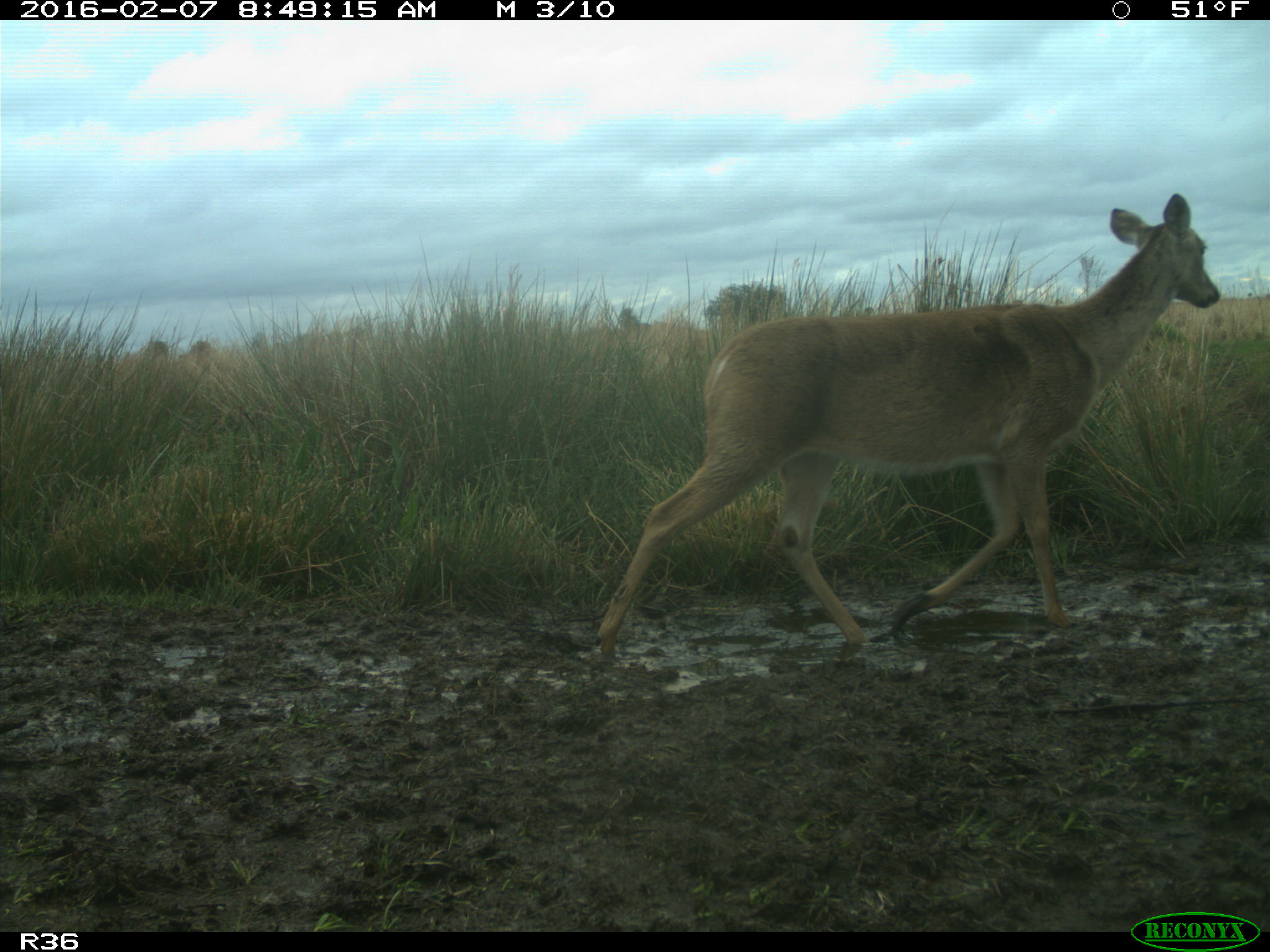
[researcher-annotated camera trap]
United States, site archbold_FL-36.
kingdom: Animalia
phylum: Chordata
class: Mammalia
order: Artiodactyla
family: Cervidae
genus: Odocoileus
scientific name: Odocoileus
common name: deer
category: unidentified deer